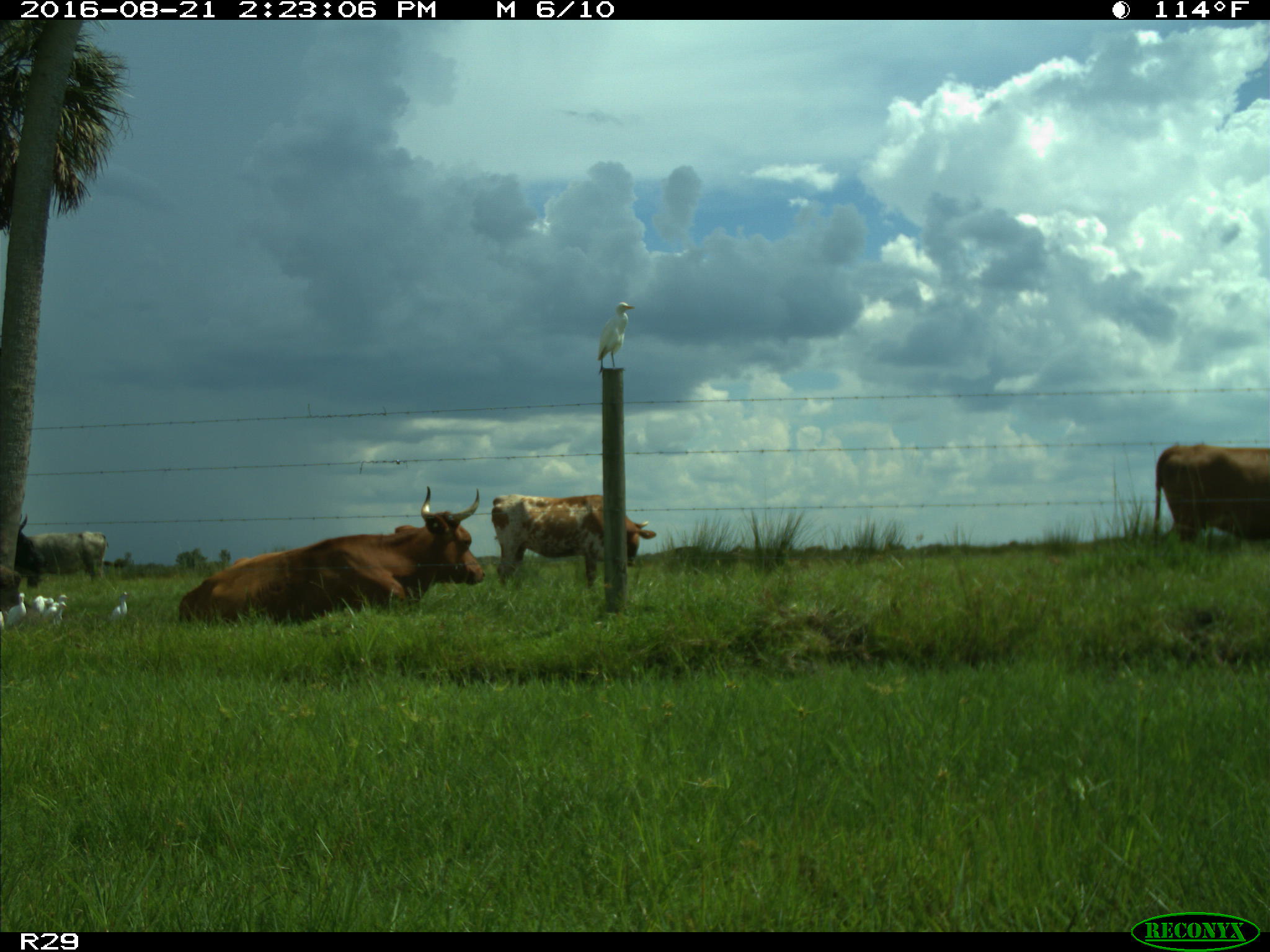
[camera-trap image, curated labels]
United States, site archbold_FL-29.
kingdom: Animalia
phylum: Chordata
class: Mammalia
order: Artiodactyla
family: Bovidae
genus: Bos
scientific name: Bos taurus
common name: domestic cow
Bos taurus (domestic cow).